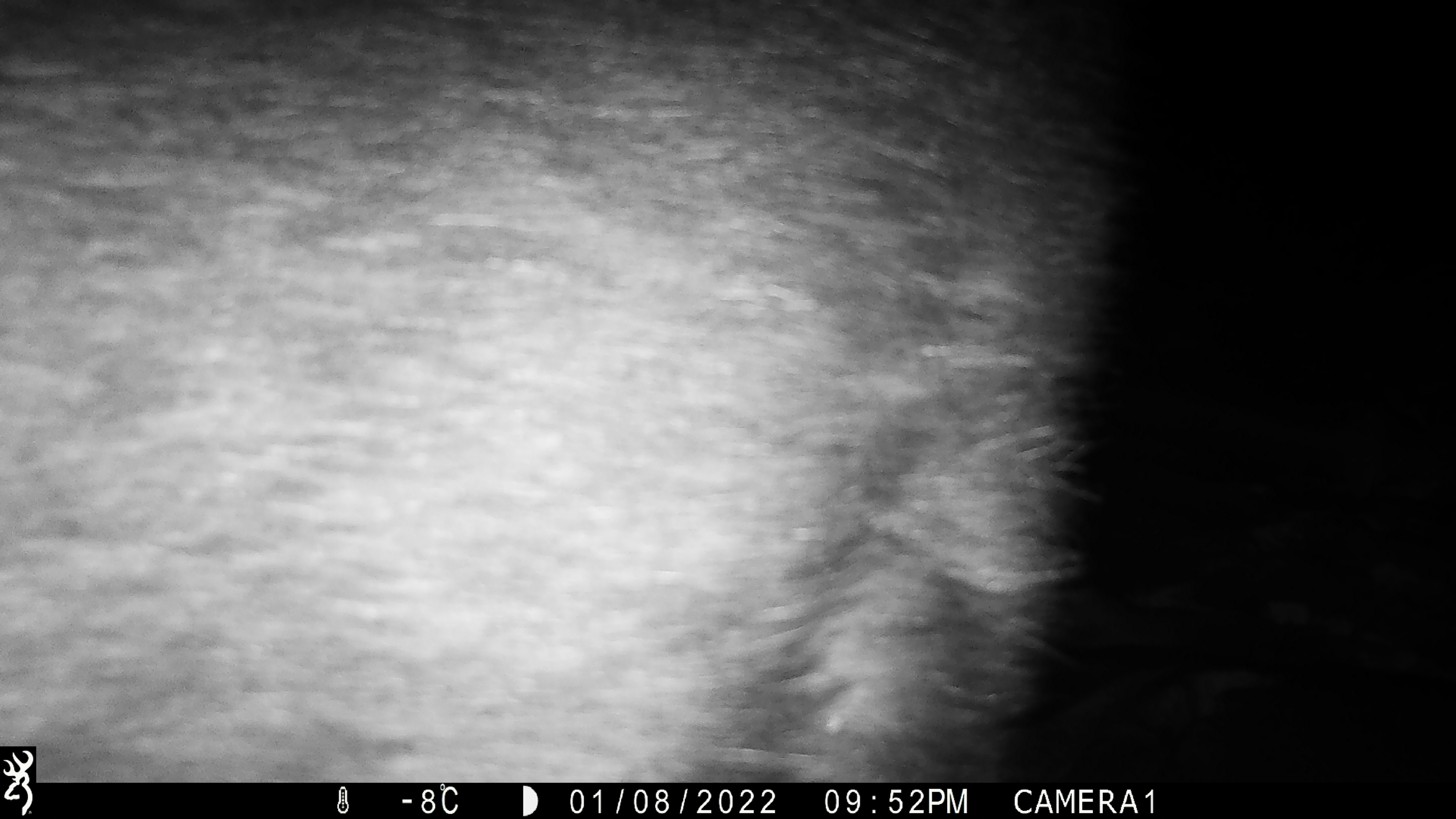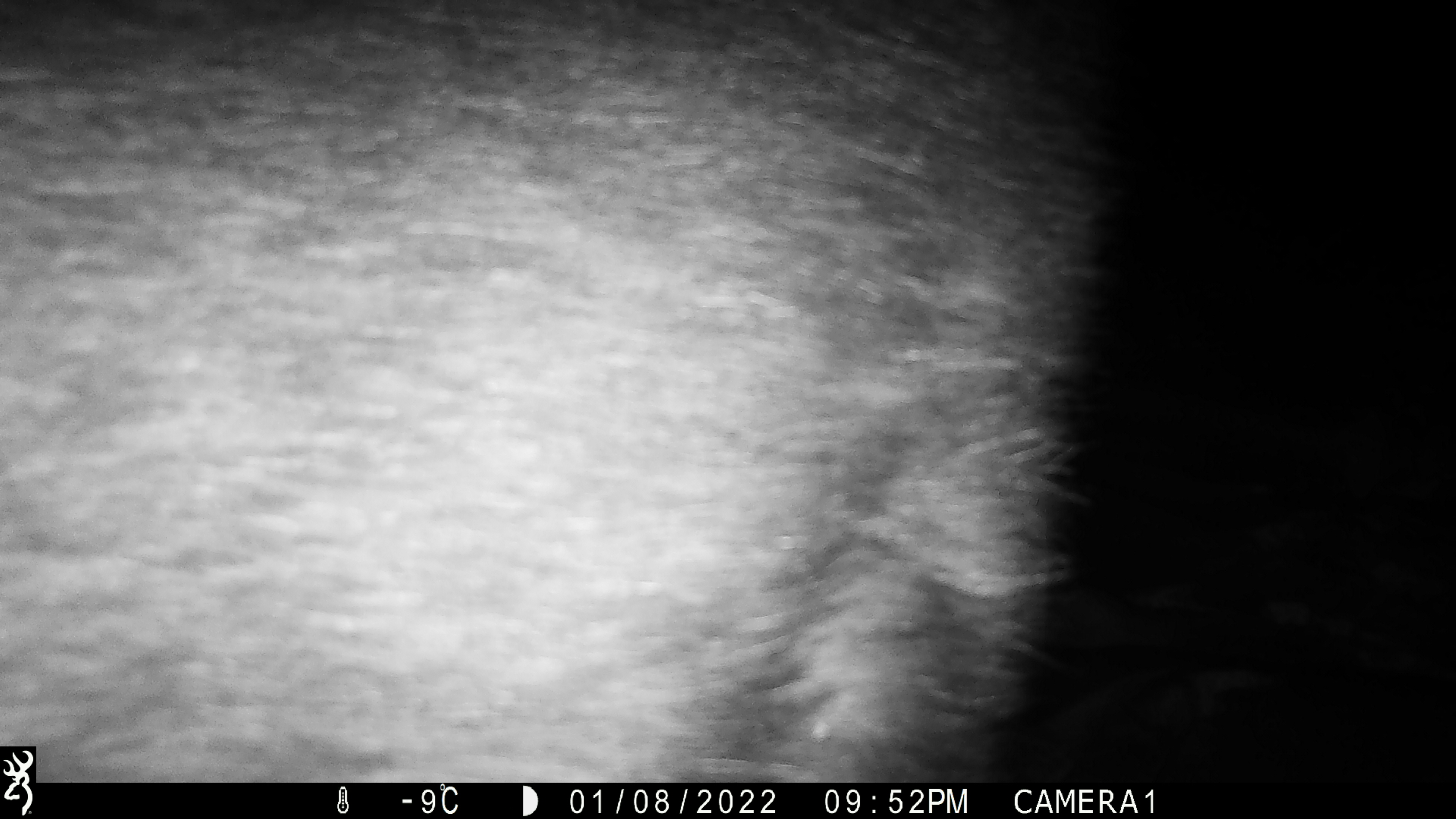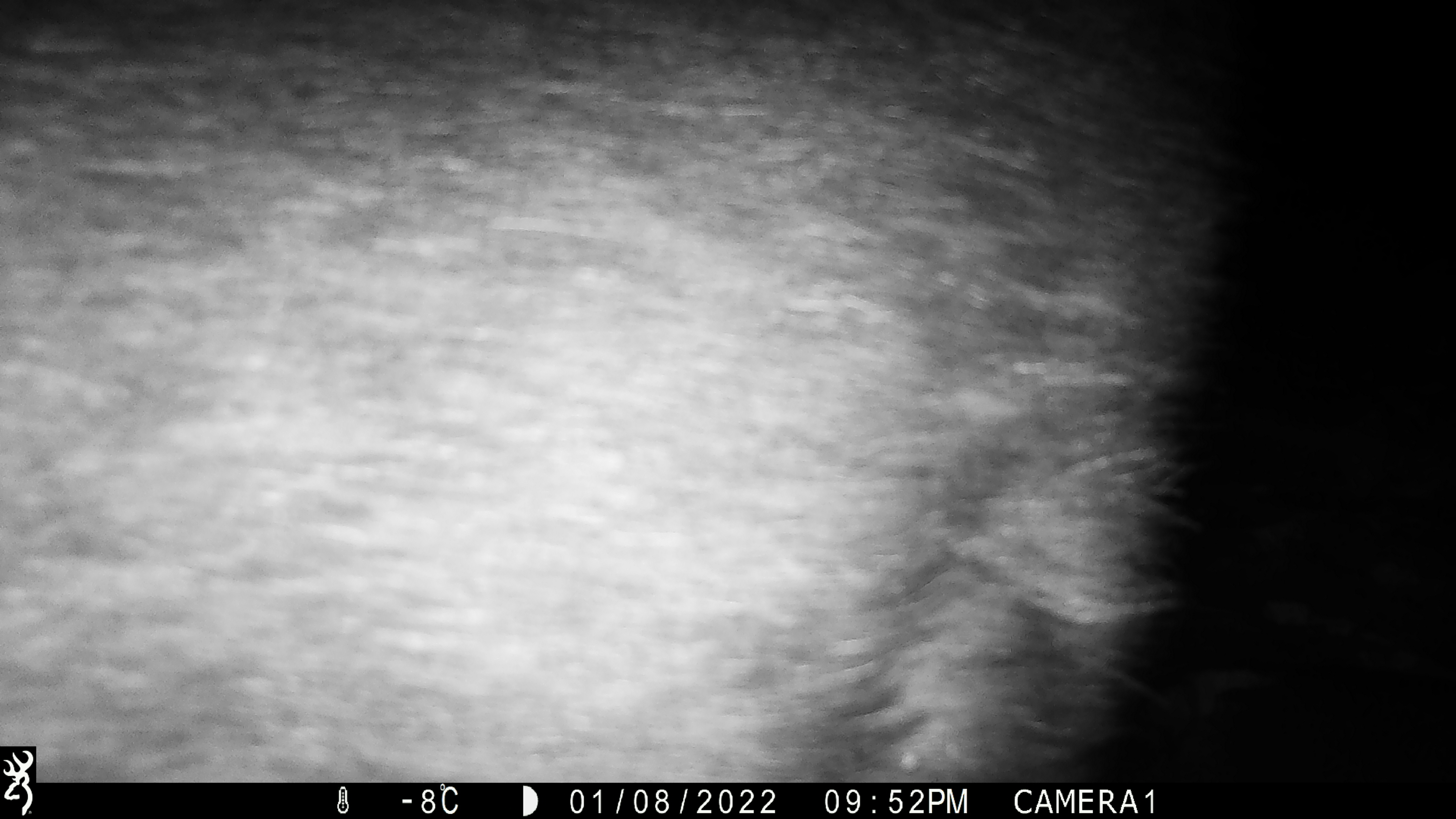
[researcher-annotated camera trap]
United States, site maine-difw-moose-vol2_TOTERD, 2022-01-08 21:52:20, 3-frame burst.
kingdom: Animalia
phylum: Chordata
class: Mammalia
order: Artiodactyla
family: Cervidae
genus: Alces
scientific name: Alces alces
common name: moose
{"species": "moose (Alces alces)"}